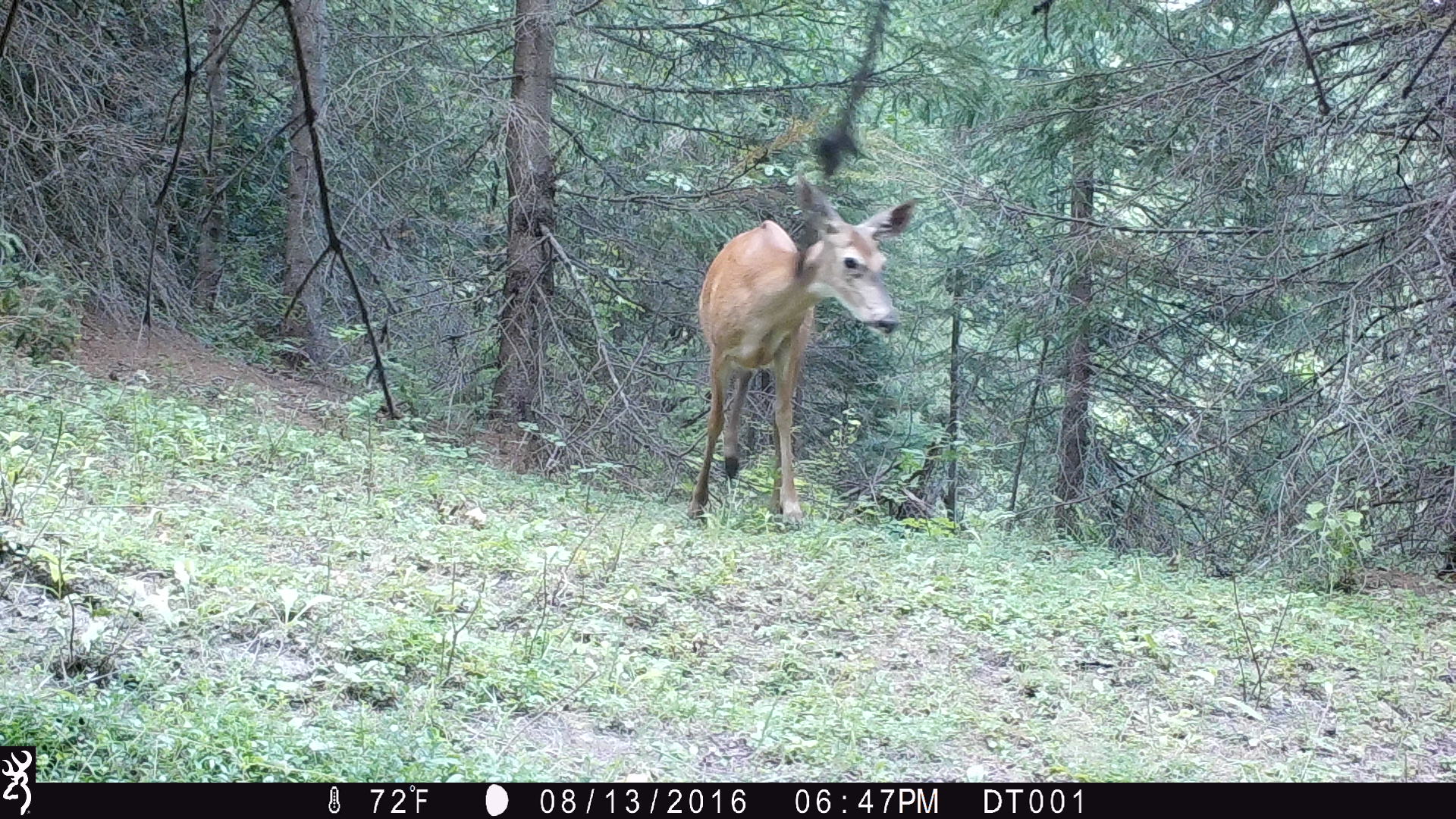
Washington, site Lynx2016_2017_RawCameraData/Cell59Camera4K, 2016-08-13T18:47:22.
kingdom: Animalia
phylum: Chordata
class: Mammalia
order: Artiodactyla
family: Cervidae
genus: Odocoileus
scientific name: Odocoileus virginianus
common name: white-tailed deer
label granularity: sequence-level